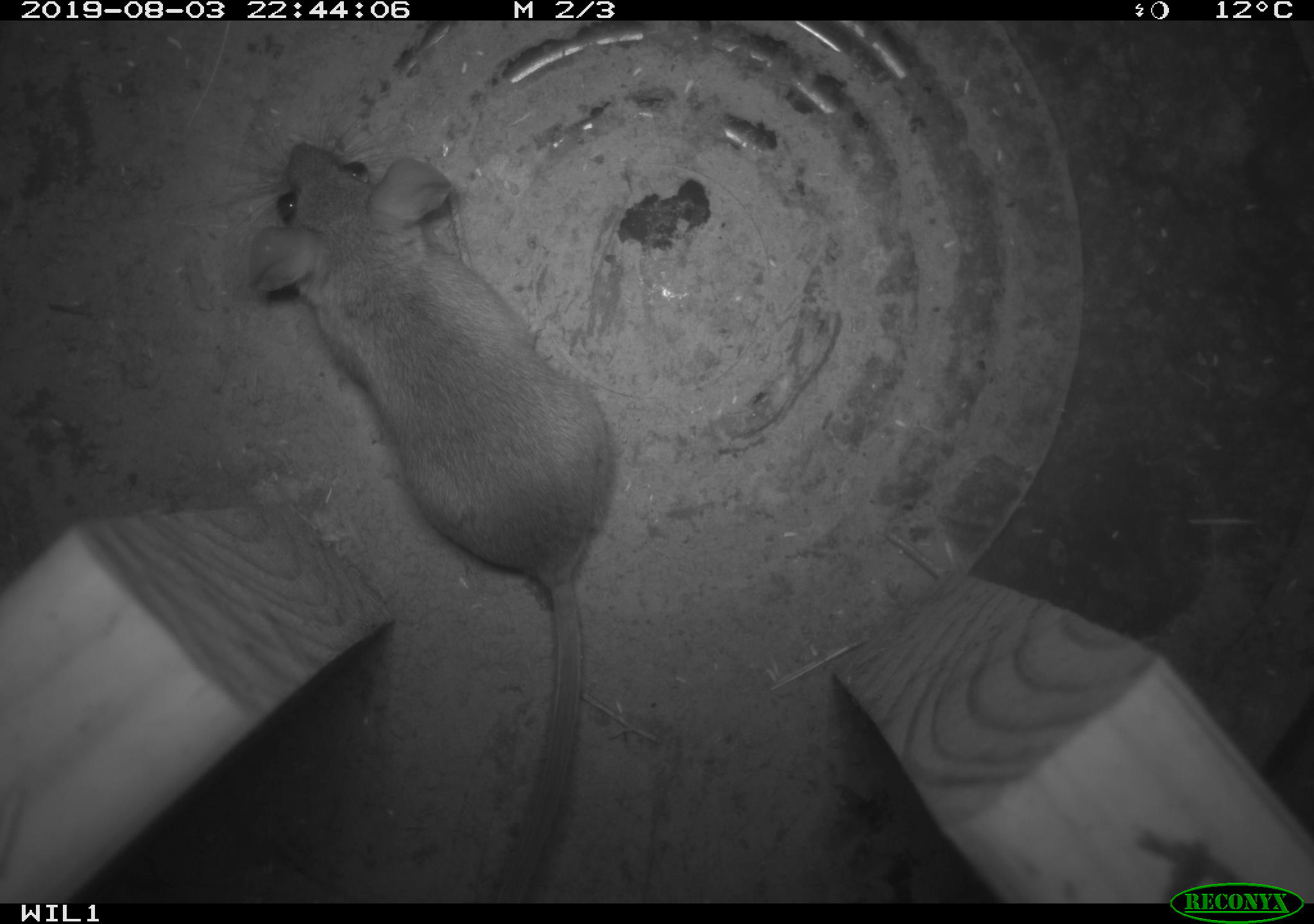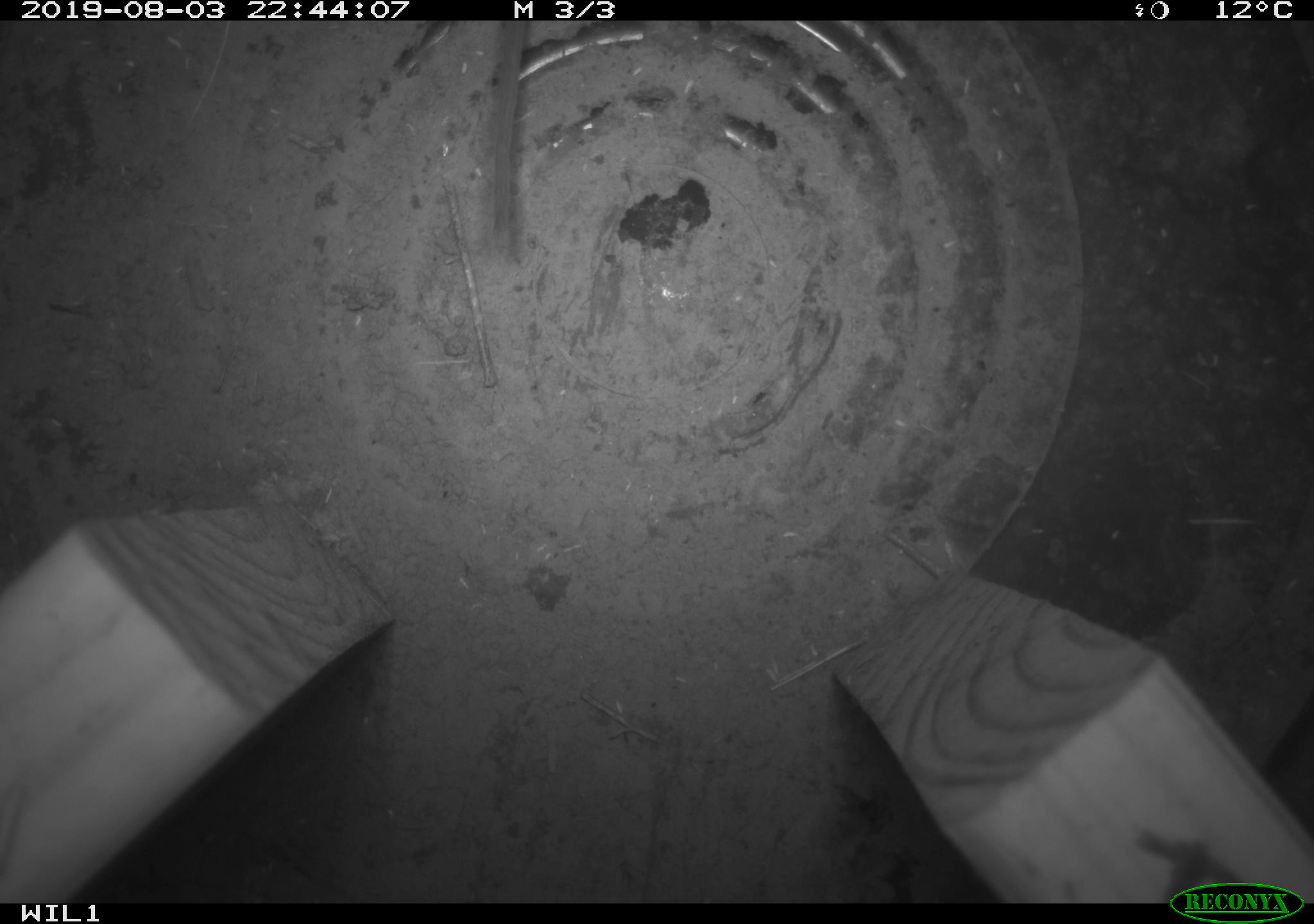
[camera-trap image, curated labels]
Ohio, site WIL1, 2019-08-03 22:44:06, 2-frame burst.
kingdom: Animalia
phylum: Chordata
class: Mammalia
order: Rodentia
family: Cricetidae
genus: Peromyscus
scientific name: Peromyscus leucopus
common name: white-footed mouse